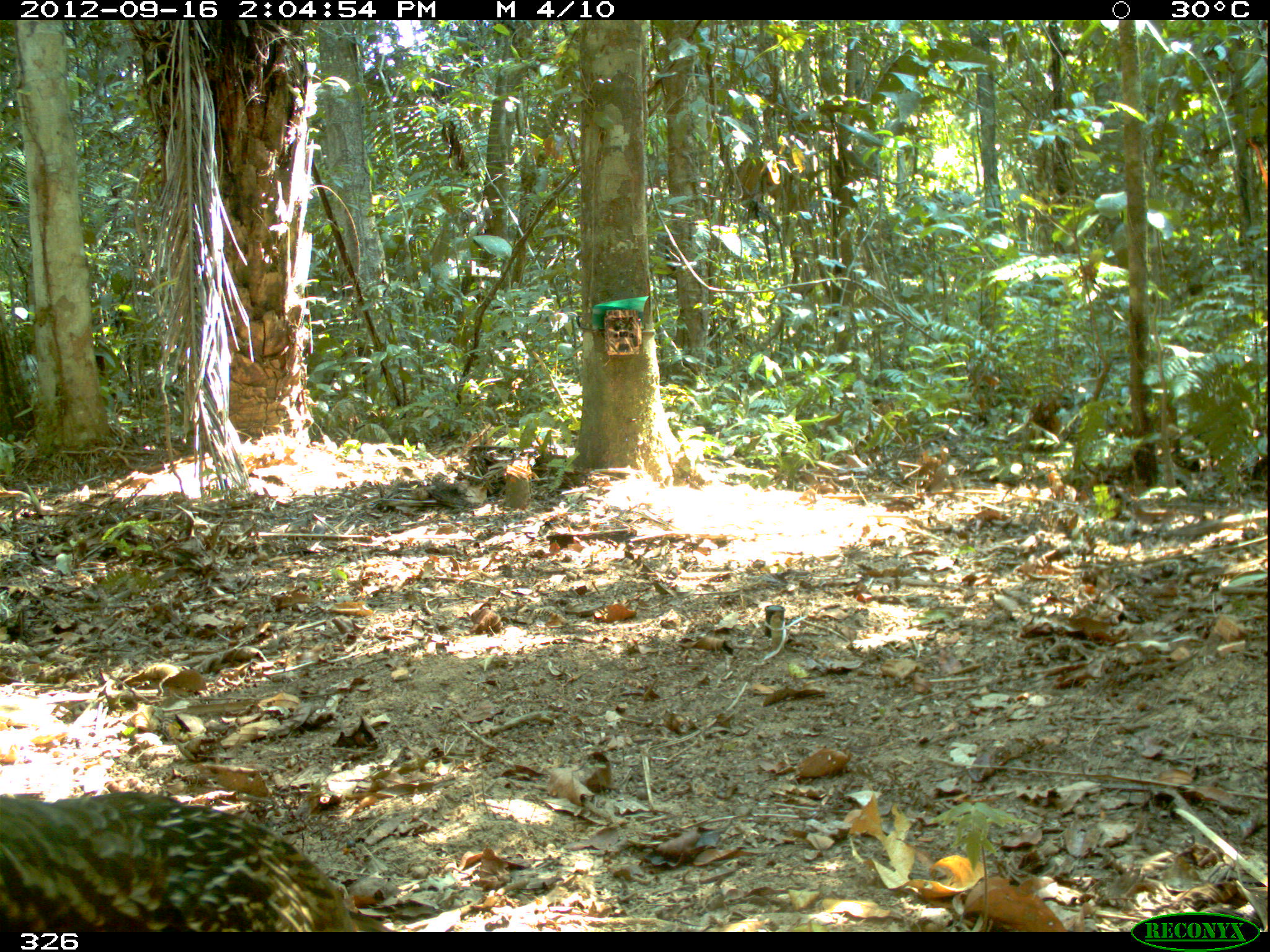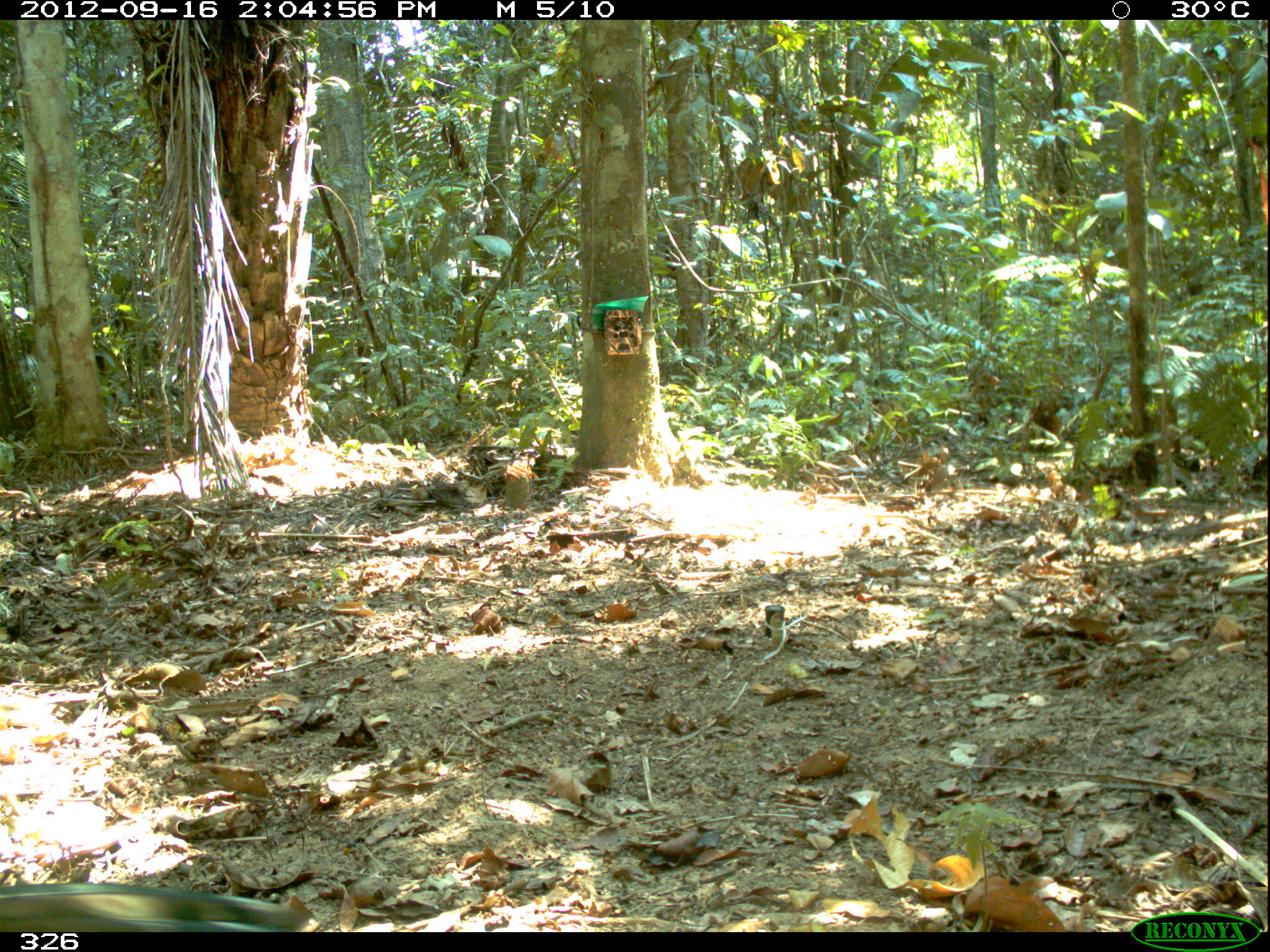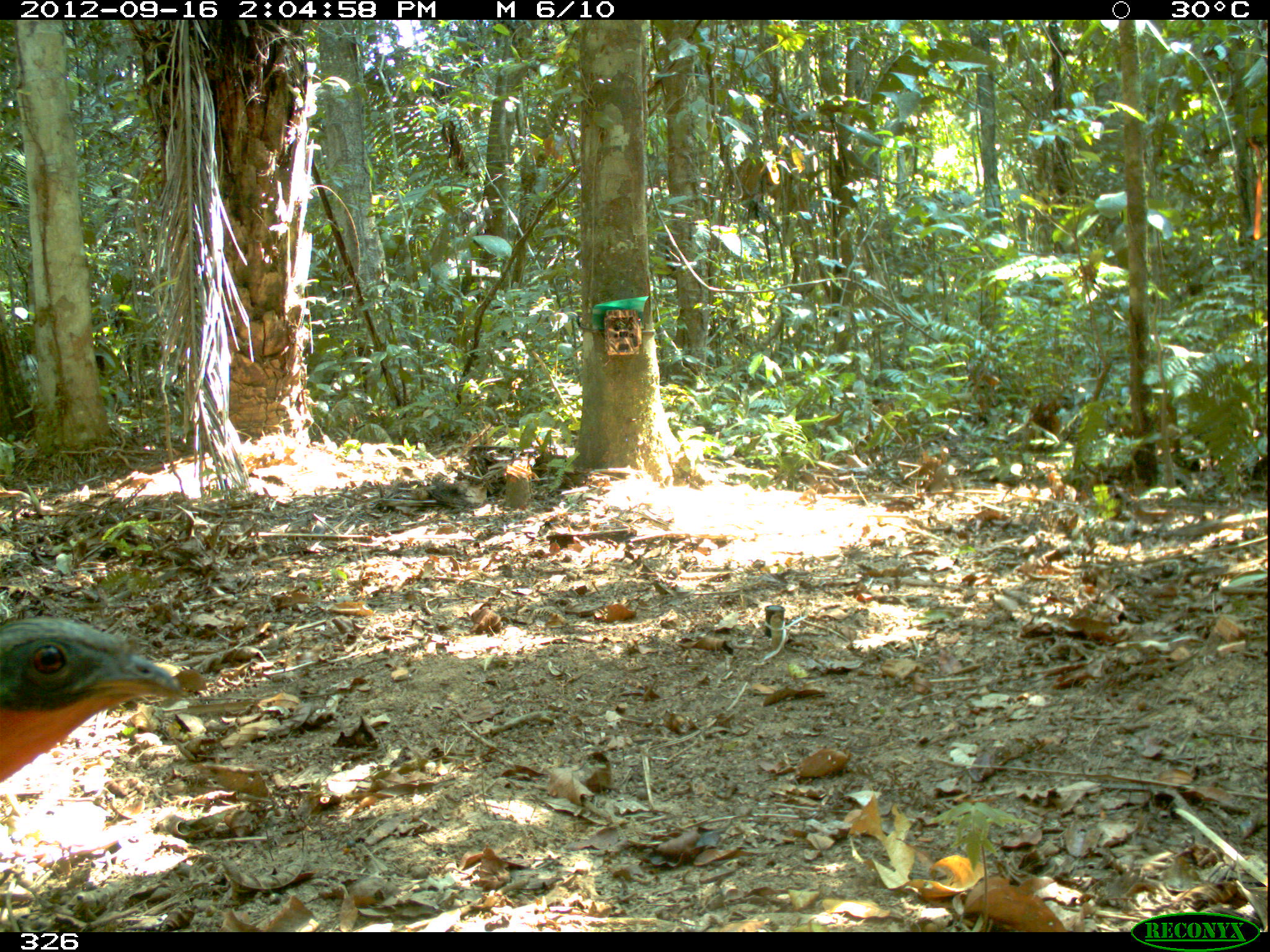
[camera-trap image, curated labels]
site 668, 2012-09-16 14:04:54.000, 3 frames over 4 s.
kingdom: Animalia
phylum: Chordata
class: Aves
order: Galliformes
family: Cracidae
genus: Penelope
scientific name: Penelope jacquacu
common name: spix's guan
Penelope jacquacu (spix's guan).